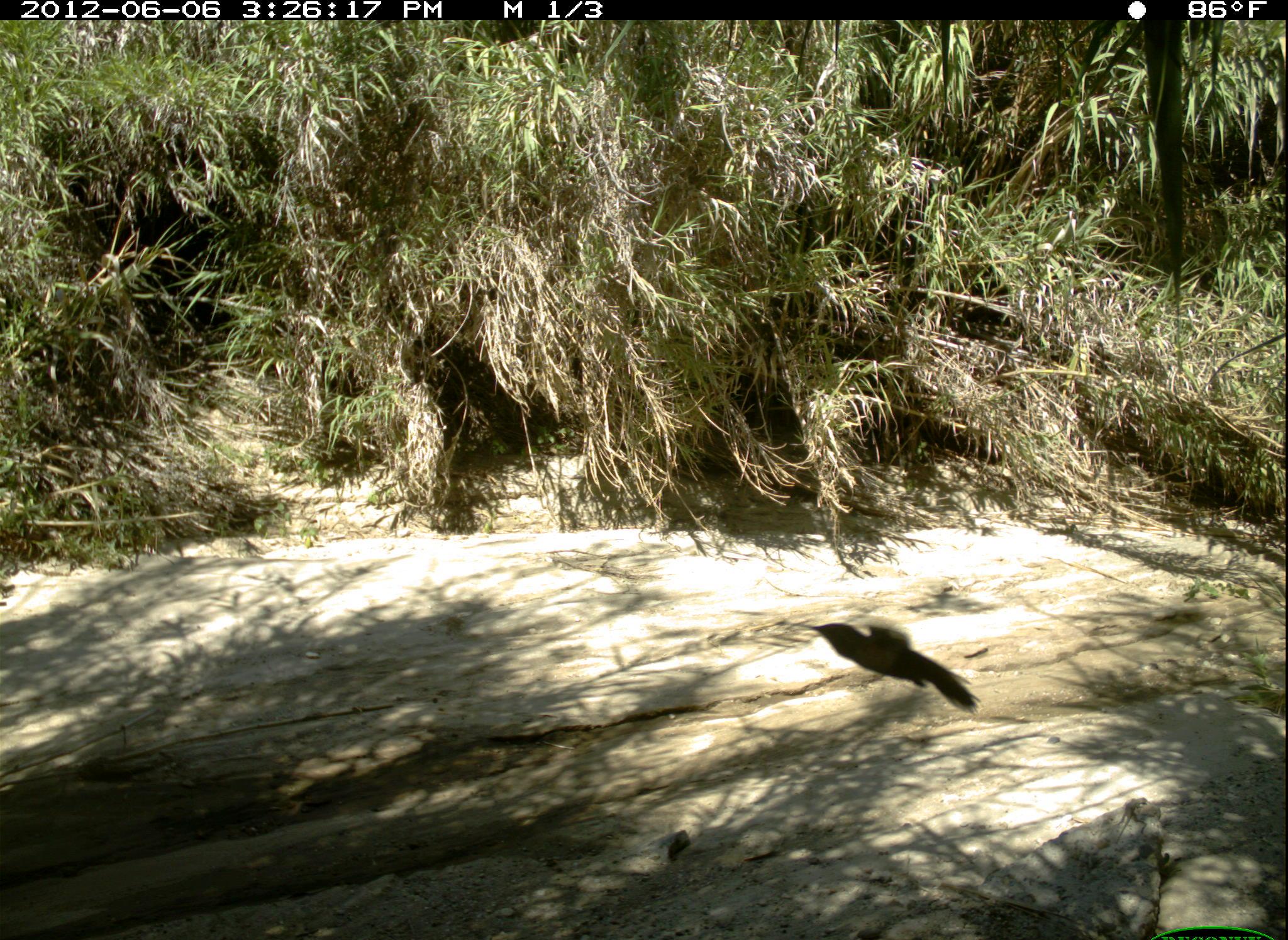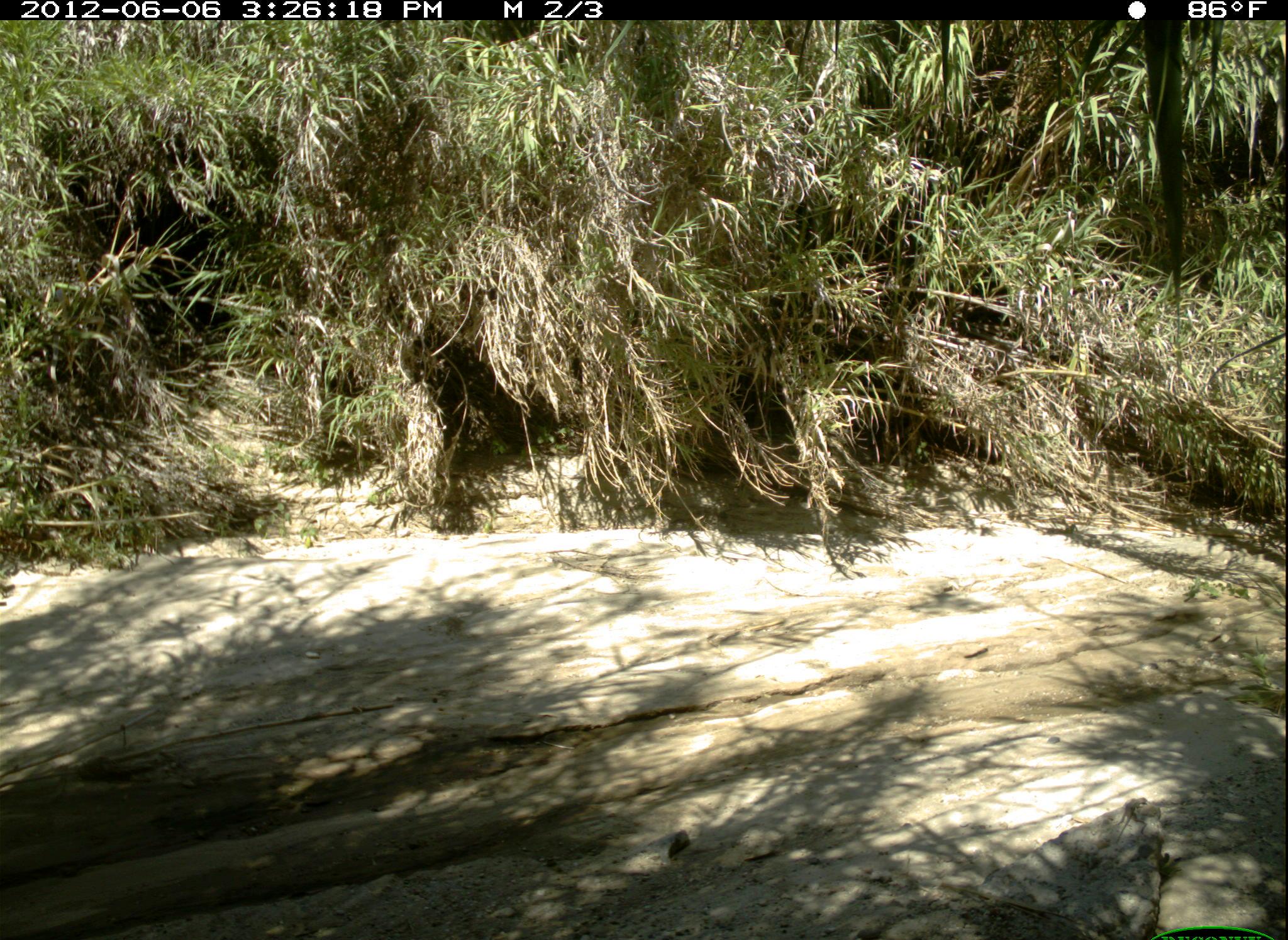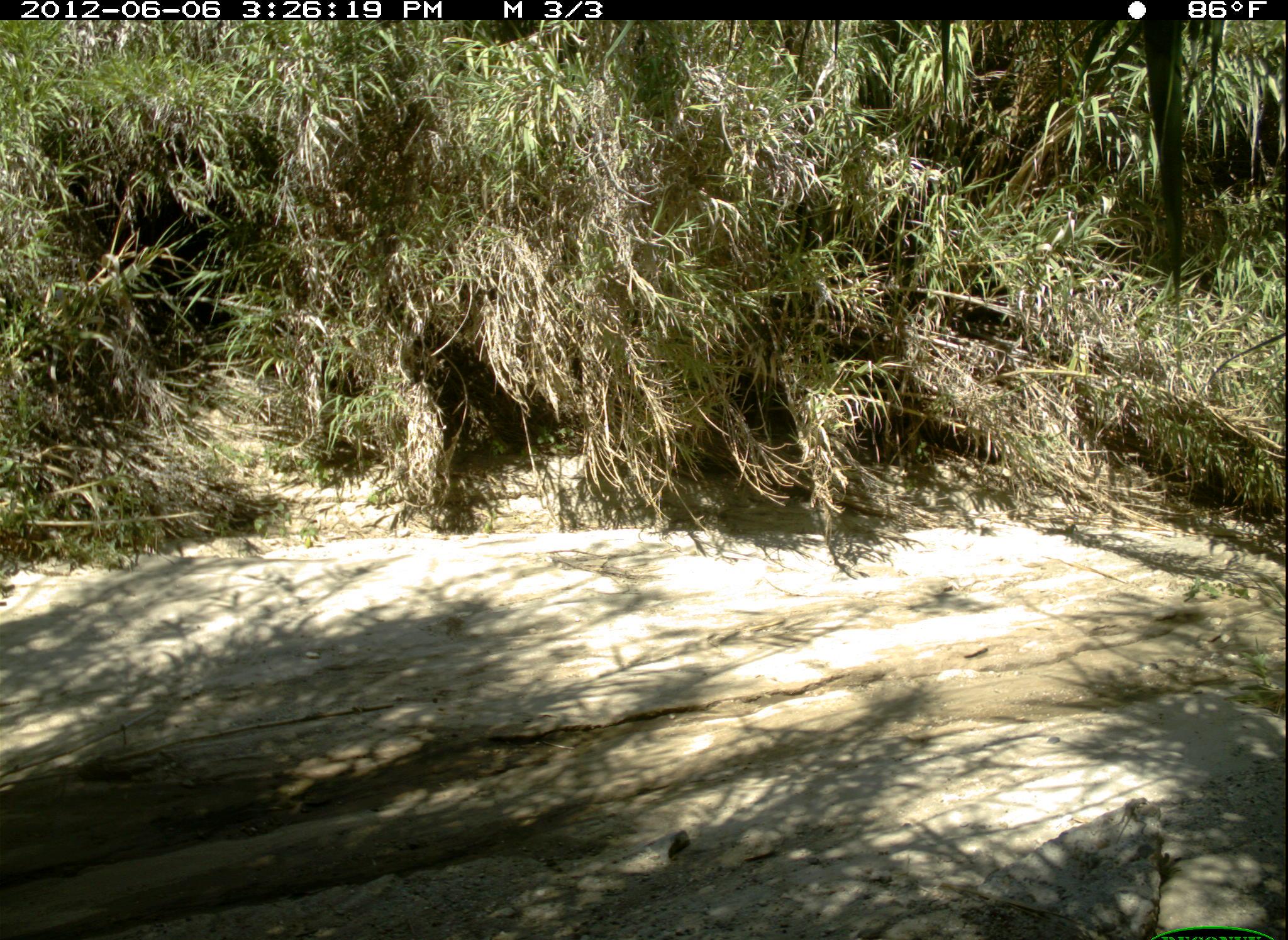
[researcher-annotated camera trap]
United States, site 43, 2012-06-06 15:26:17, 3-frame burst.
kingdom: Animalia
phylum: Chordata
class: Aves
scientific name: Aves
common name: bird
Bird (Aves).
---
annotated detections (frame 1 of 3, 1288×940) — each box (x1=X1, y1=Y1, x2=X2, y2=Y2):
bird: (x1=776, y1=599, x2=990, y2=720)